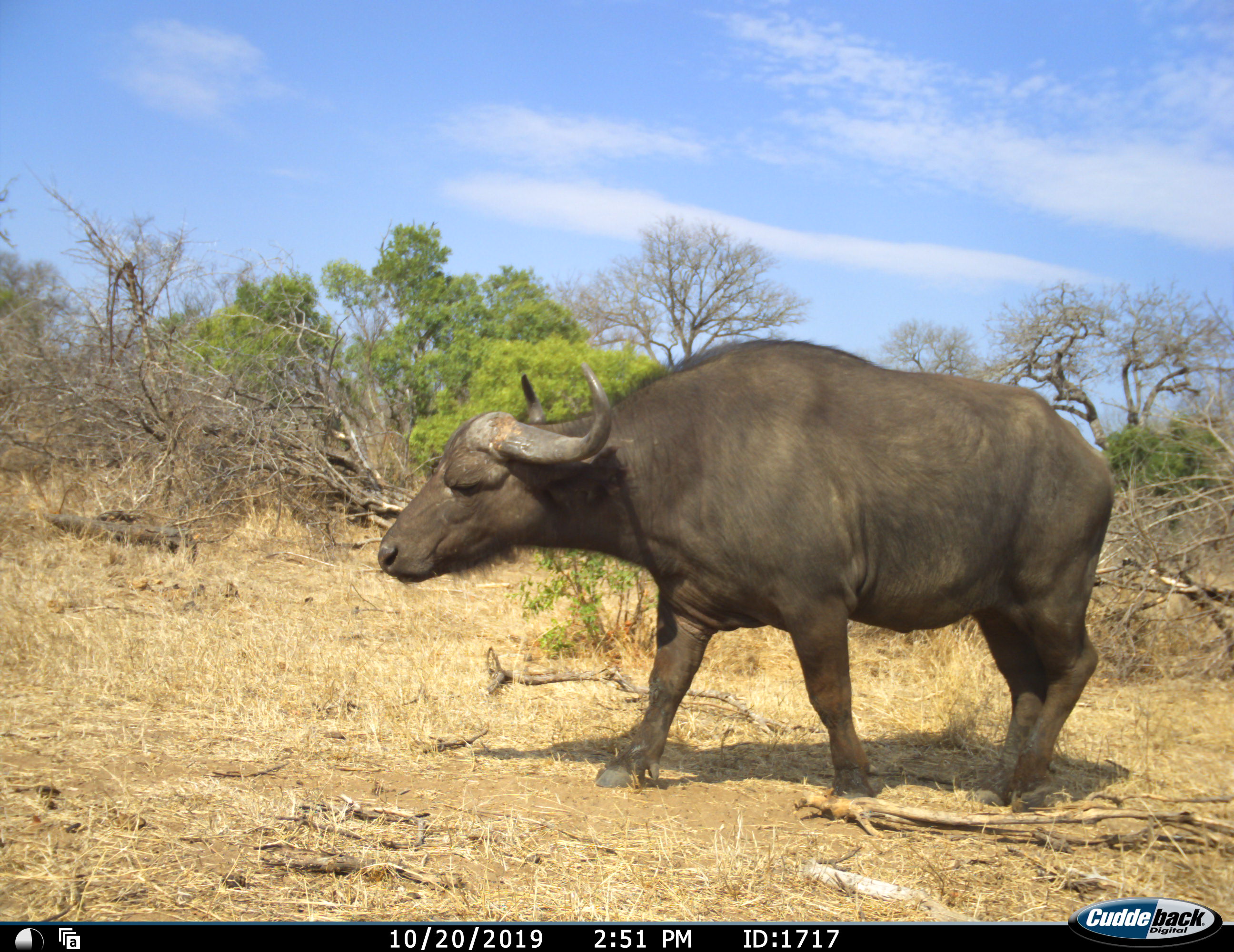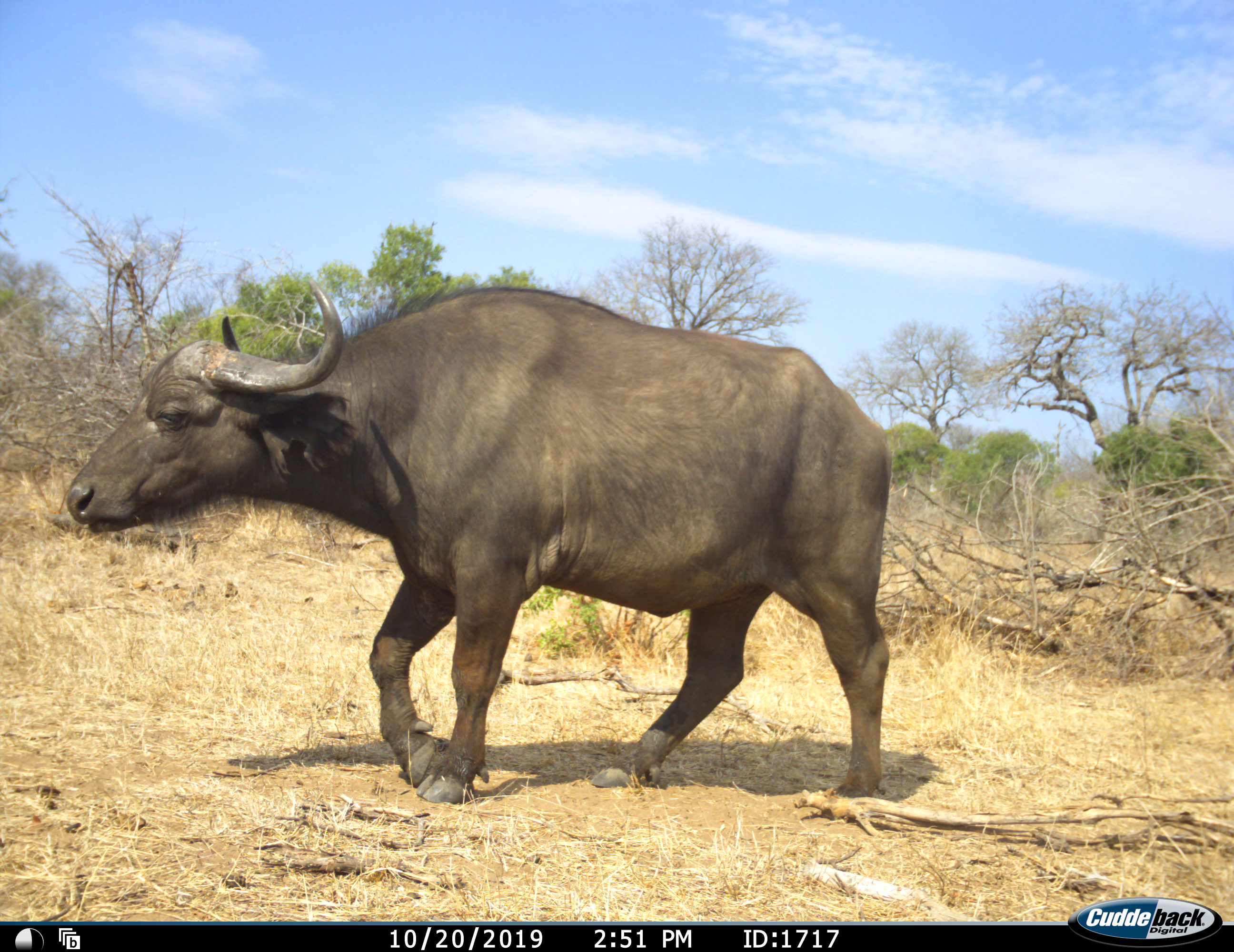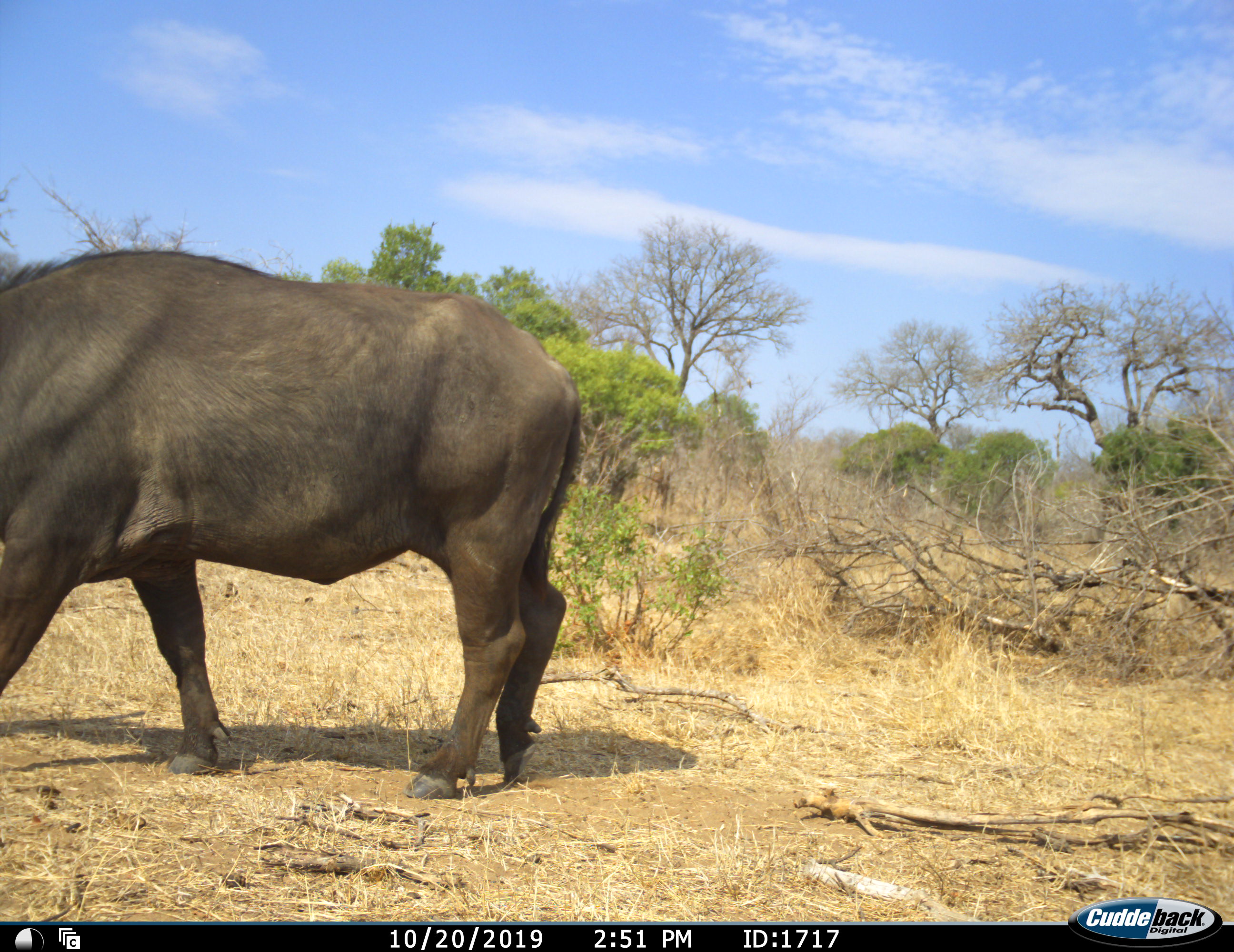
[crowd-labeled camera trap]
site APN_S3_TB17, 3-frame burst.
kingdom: Animalia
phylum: Chordata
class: Mammalia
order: Artiodactyla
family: Bovidae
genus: Syncerus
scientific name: Syncerus caffer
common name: african buffalo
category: buffalo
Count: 1.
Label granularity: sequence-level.